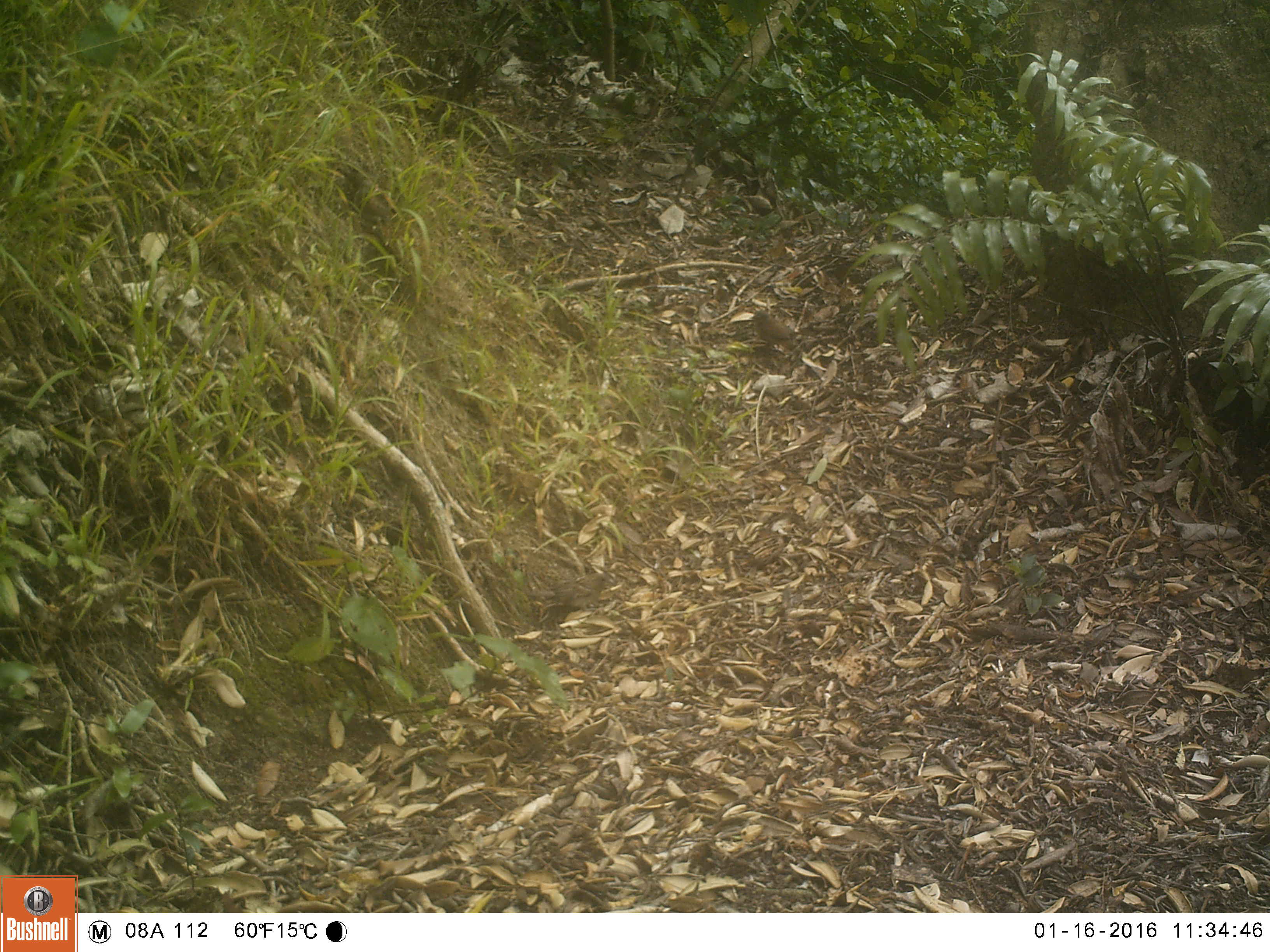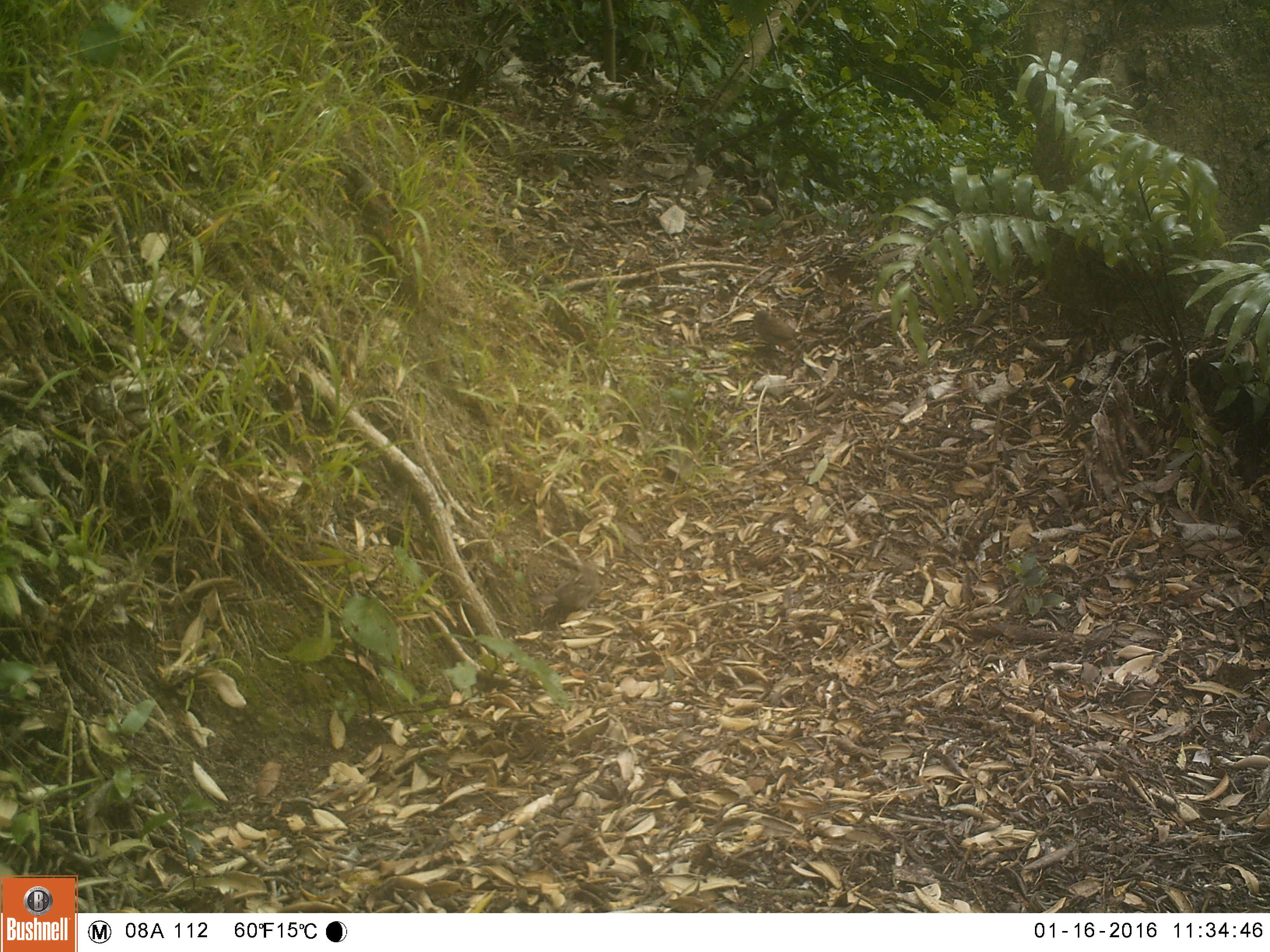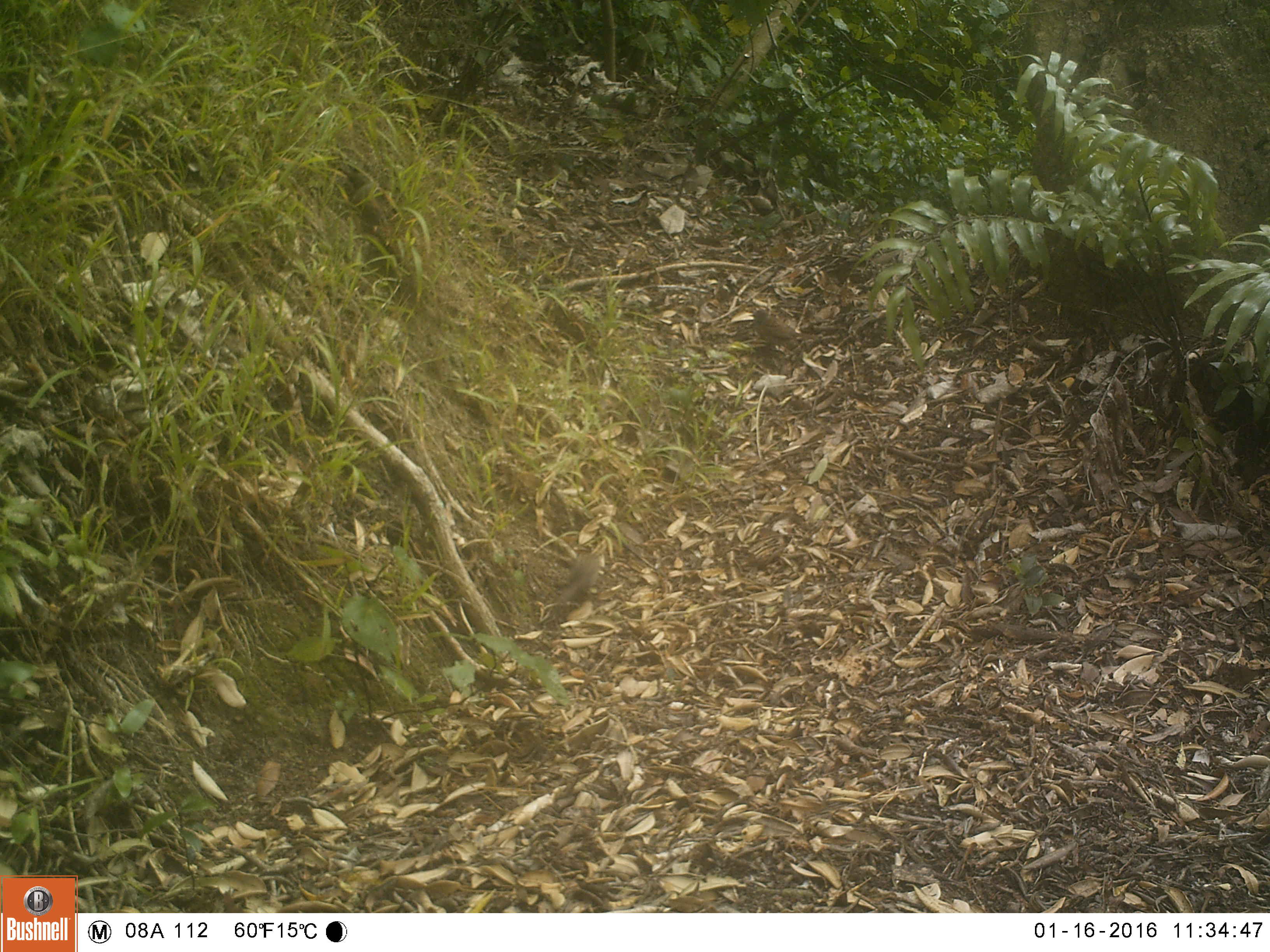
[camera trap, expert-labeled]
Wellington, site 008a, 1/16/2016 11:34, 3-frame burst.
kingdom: Animalia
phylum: Chordata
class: Aves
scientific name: Aves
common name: bird